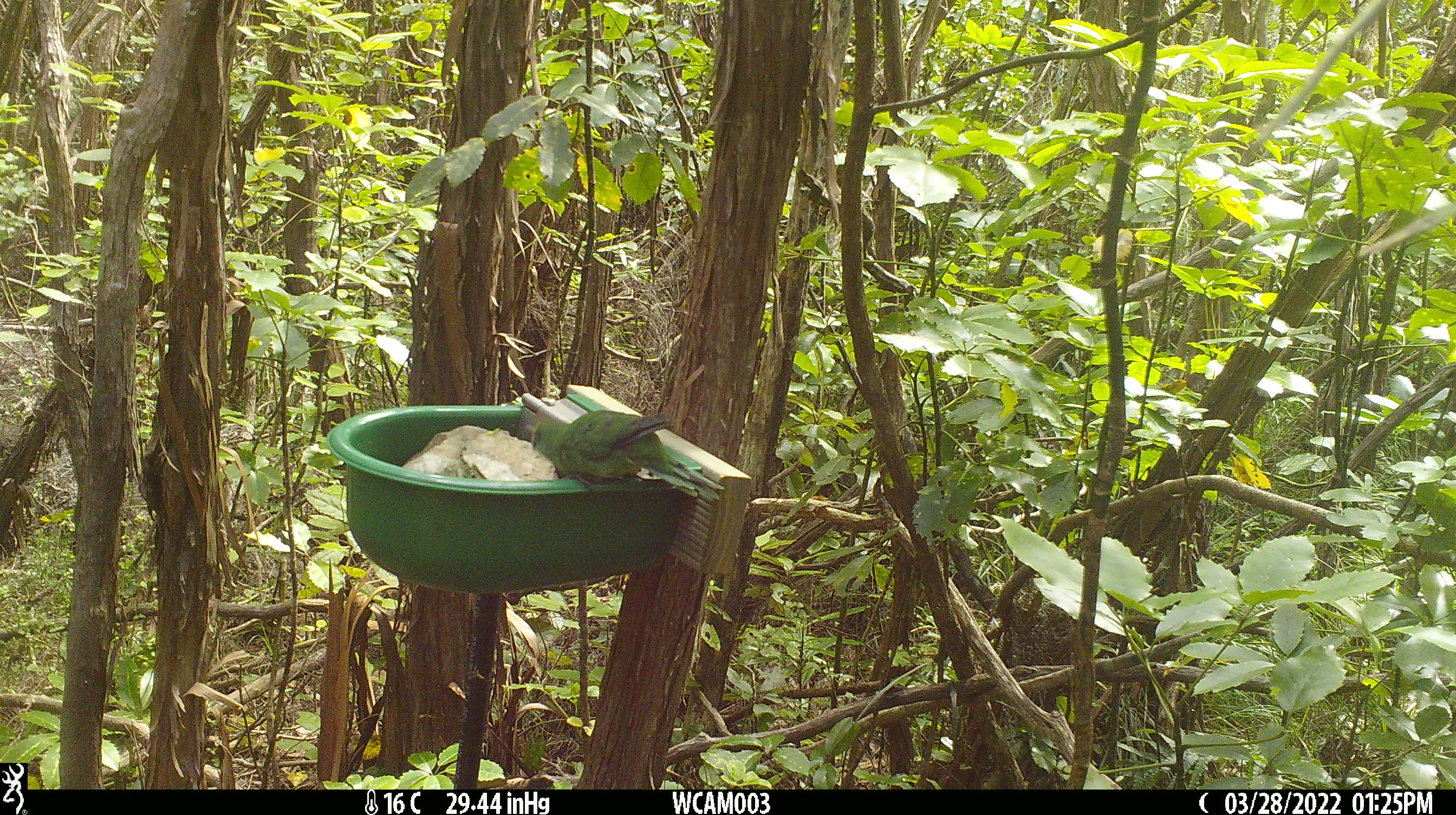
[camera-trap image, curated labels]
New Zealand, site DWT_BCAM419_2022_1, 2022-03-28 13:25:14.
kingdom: Animalia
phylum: Chordata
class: Aves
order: Psittaciformes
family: Psittaculidae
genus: Cyanoramphus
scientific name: Cyanoramphus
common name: parakeet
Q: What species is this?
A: Parakeet (Cyanoramphus).